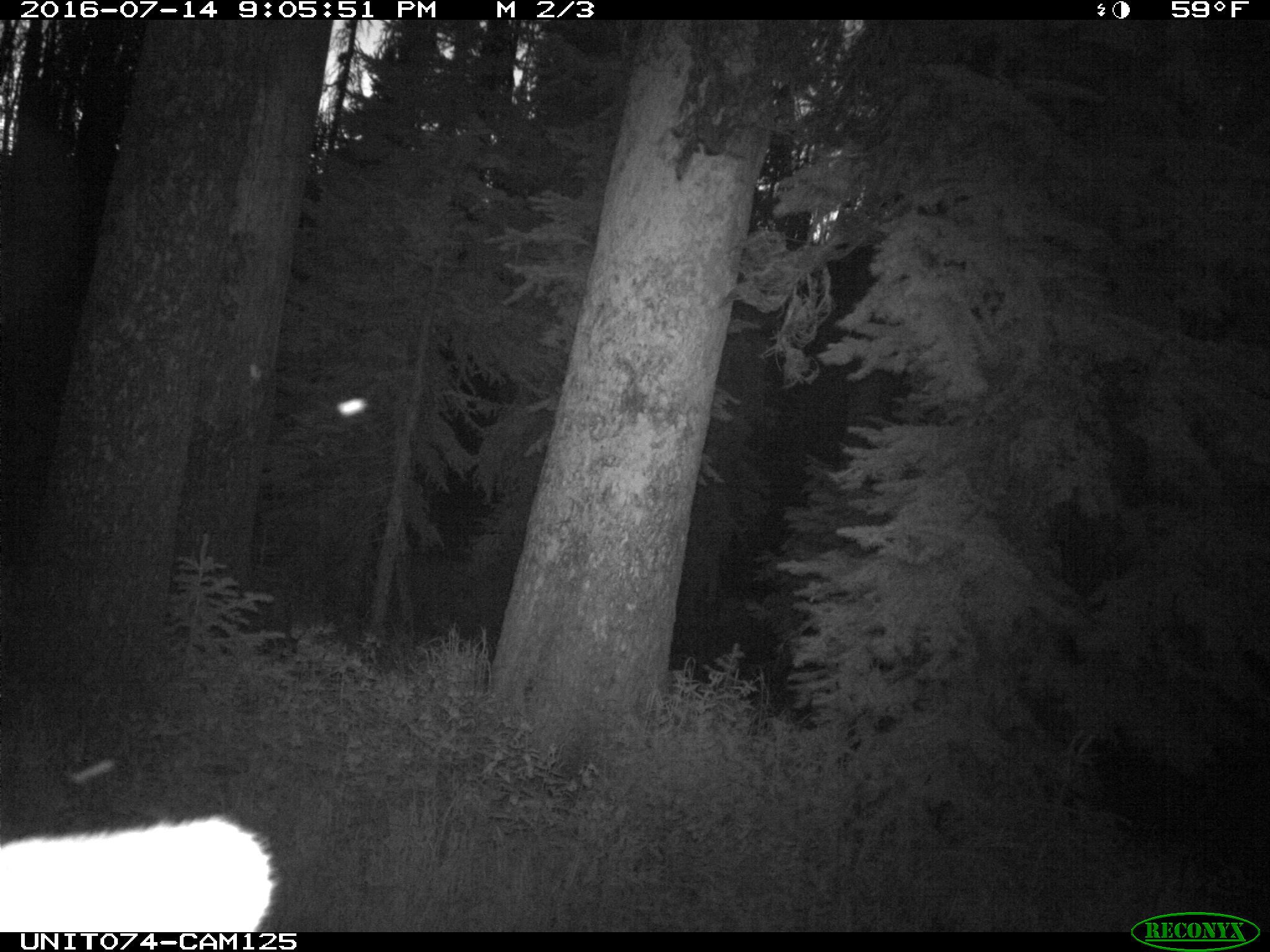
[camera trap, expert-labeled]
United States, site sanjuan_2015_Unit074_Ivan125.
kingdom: Animalia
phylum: Chordata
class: Mammalia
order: Artiodactyla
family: Cervidae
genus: Cervus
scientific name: Cervus elaphus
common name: red deer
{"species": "Cervus elaphus (red deer)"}